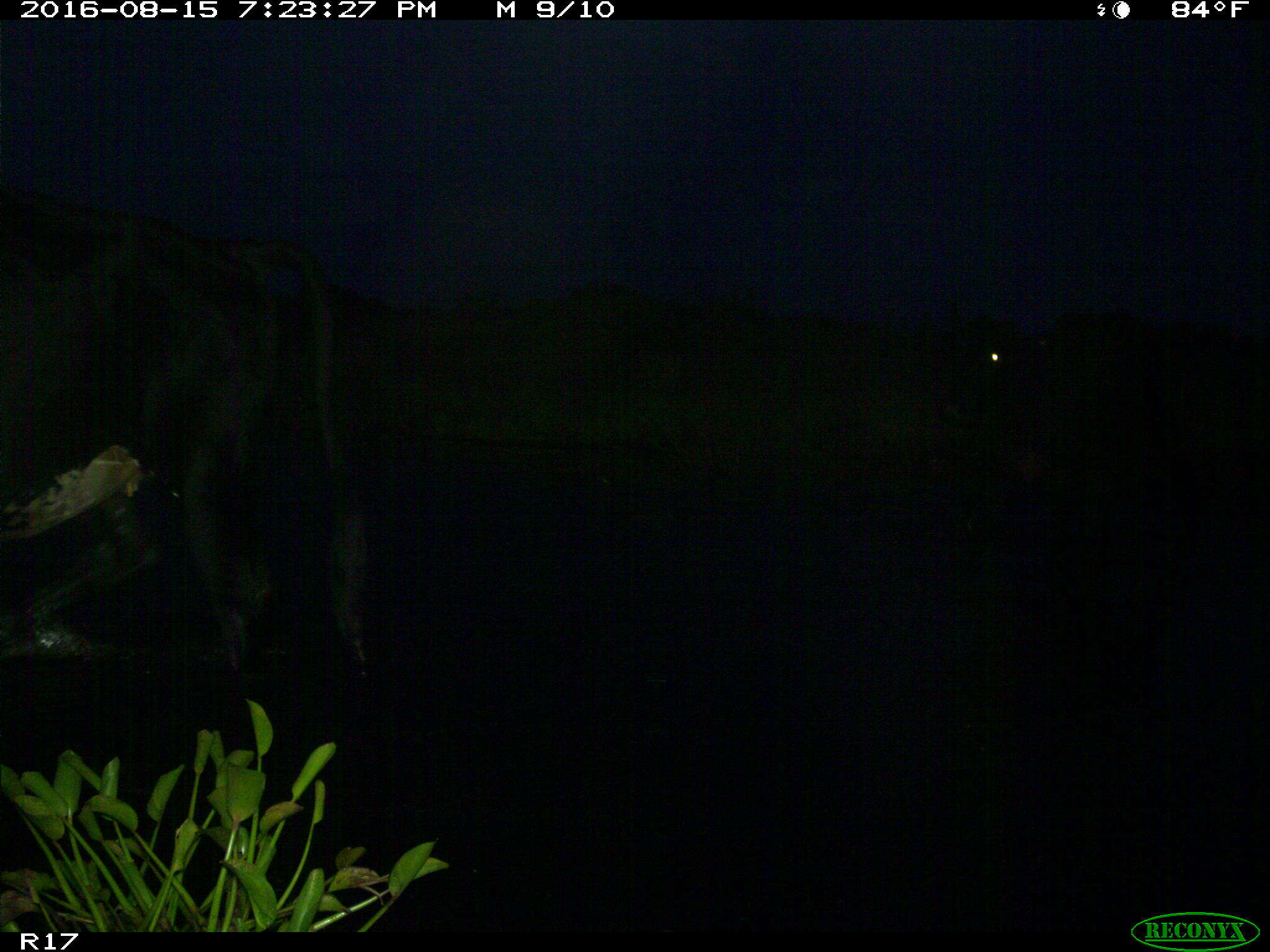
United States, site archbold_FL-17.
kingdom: Animalia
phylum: Chordata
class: Mammalia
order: Artiodactyla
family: Bovidae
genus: Bos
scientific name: Bos taurus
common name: domestic cow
Bos taurus (domestic cow).